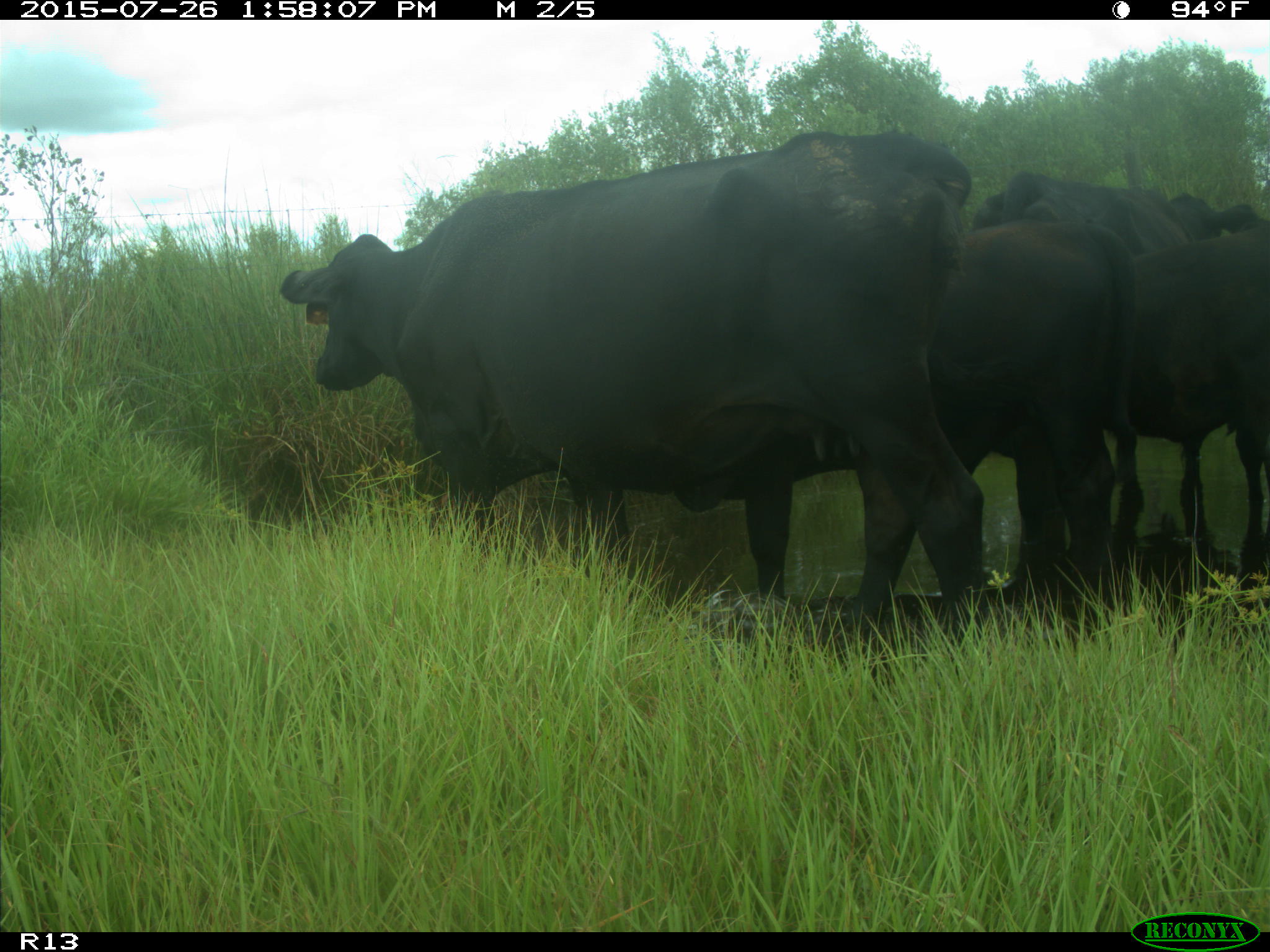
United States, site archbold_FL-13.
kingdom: Animalia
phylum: Chordata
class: Mammalia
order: Artiodactyla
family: Bovidae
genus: Bos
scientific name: Bos taurus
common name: domestic cow